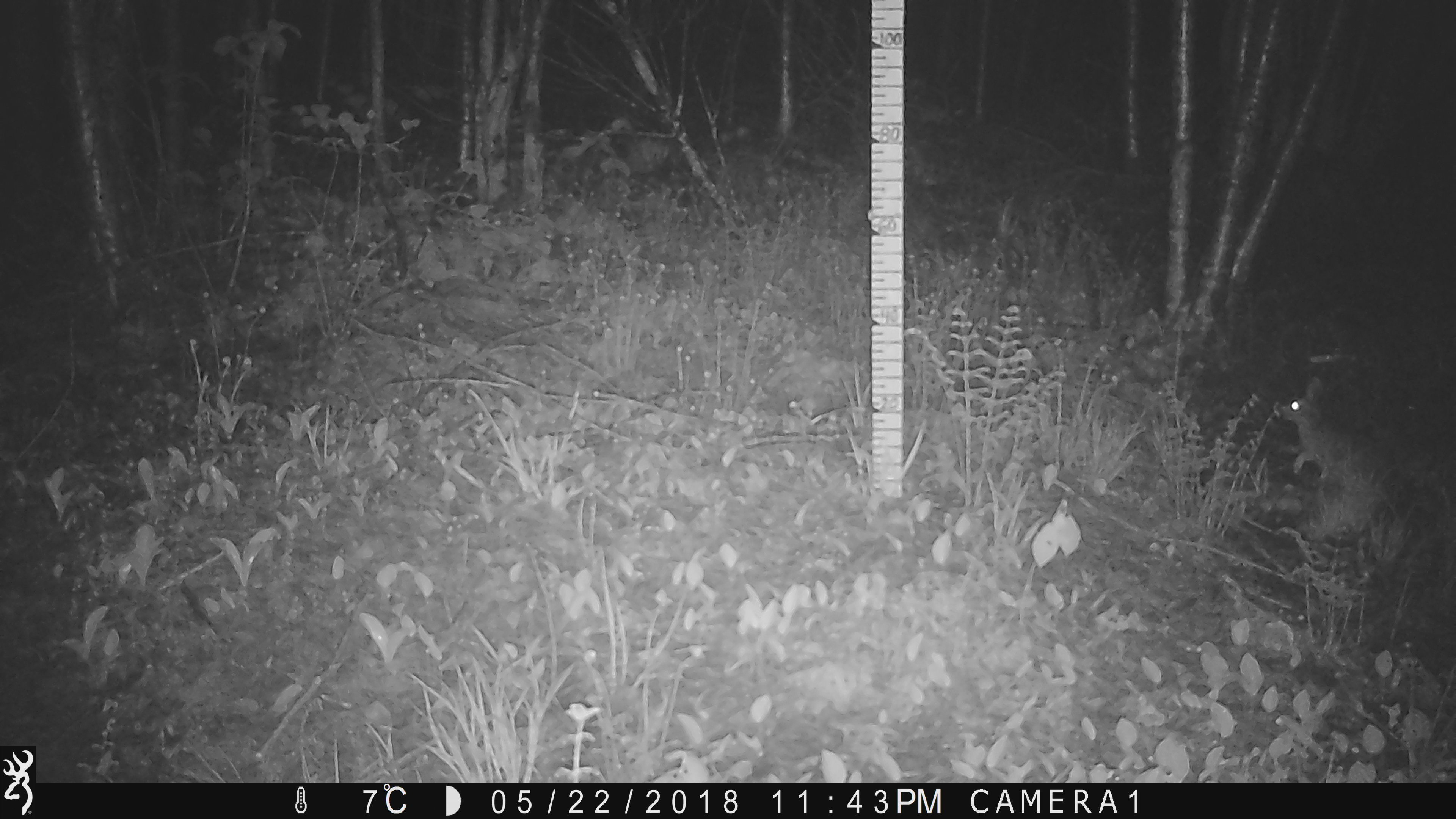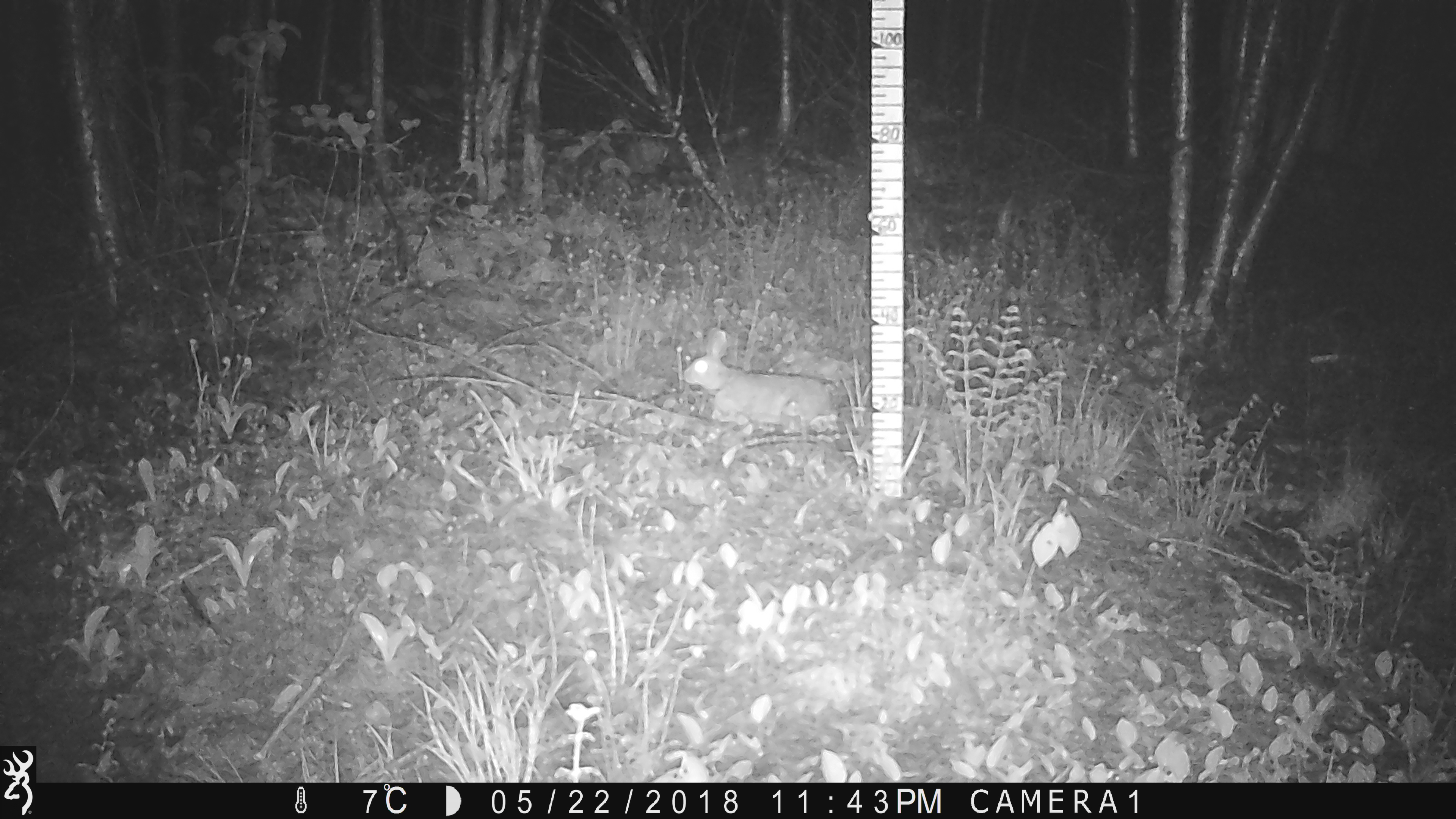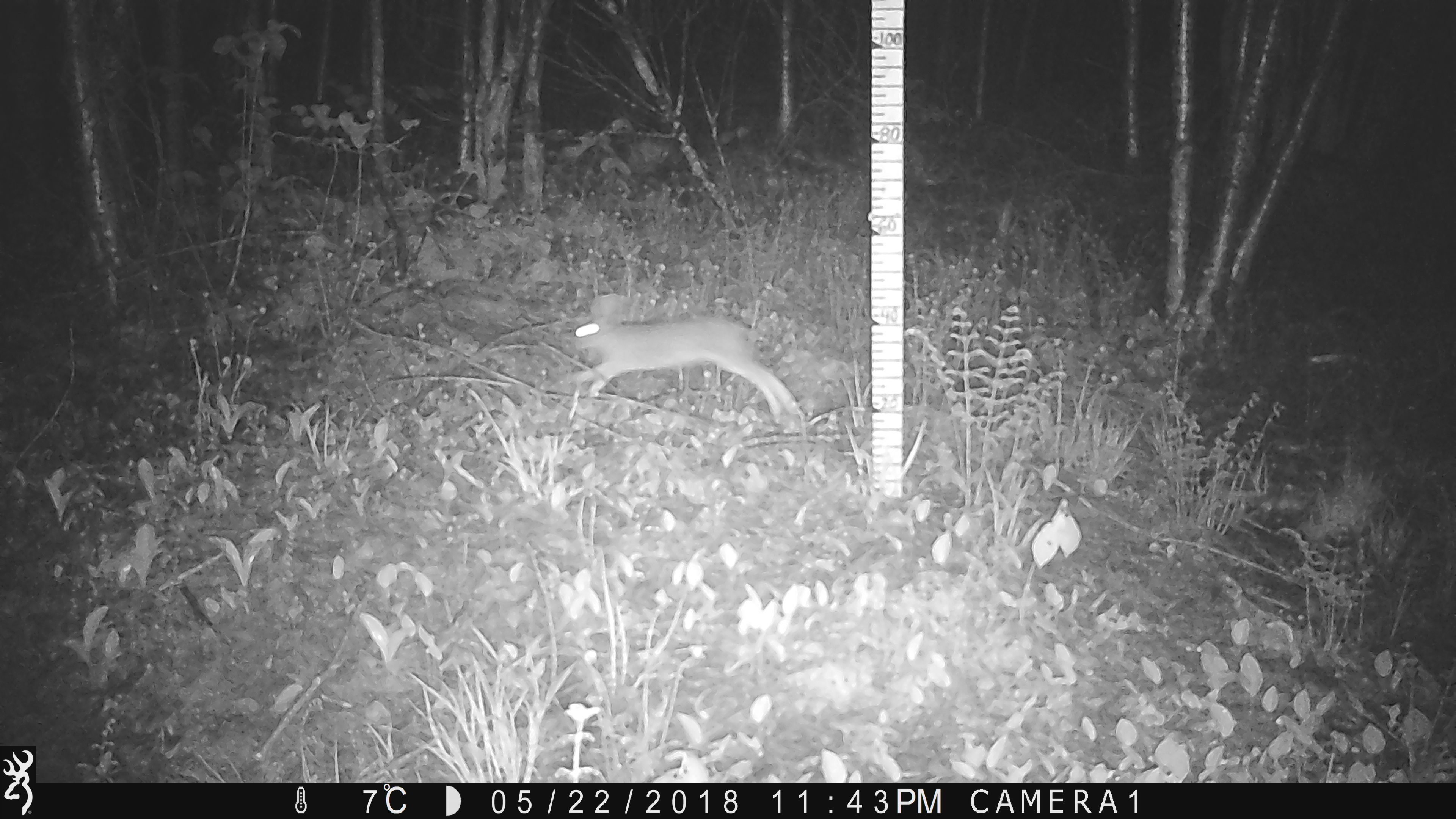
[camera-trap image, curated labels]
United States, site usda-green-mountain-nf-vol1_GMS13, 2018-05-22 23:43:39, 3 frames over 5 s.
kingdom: Animalia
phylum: Chordata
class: Mammalia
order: Lagomorpha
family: Leporidae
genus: Lepus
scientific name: Lepus americanus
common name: snowshoe hare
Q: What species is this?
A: Snowshoe hare (Lepus americanus).